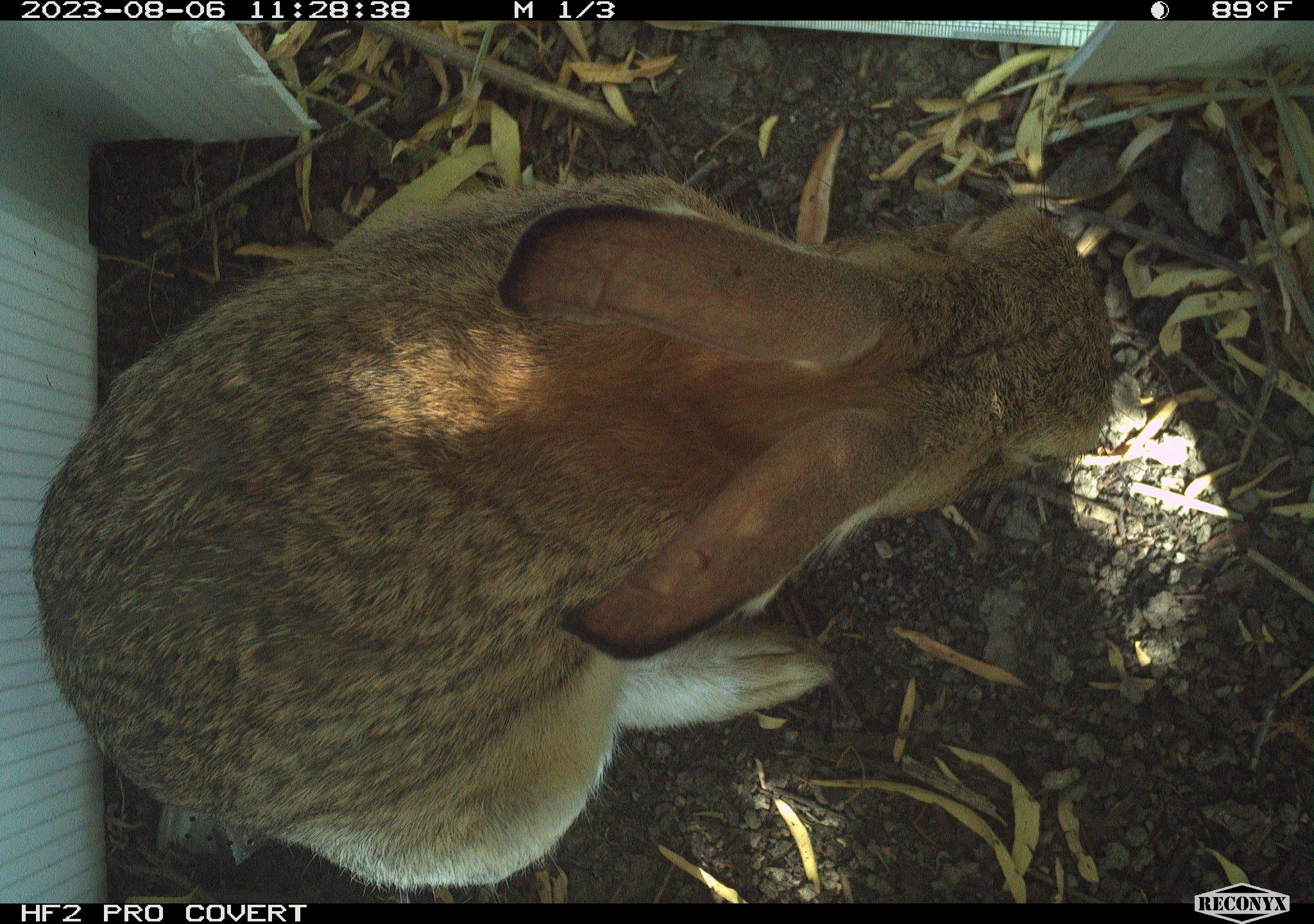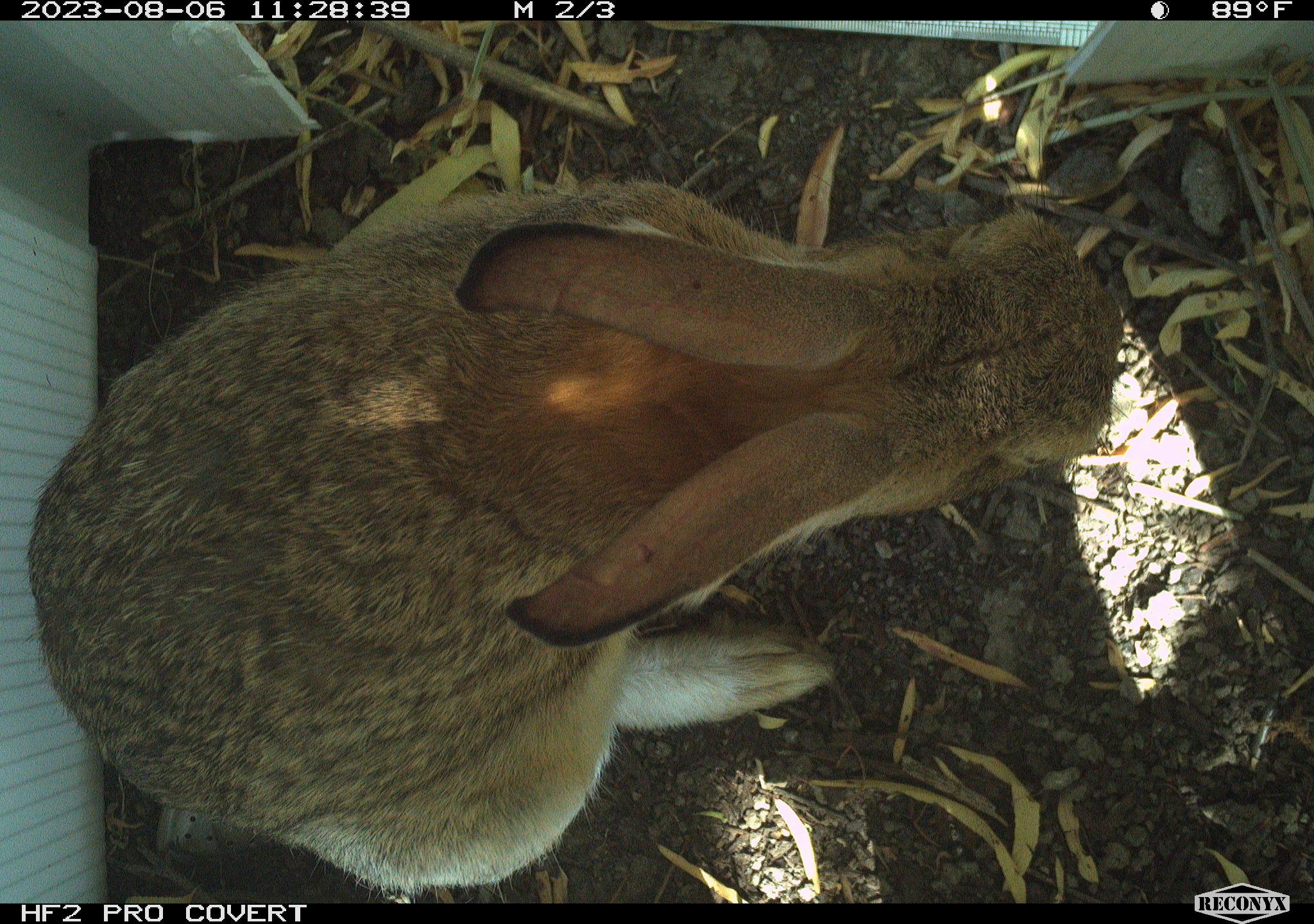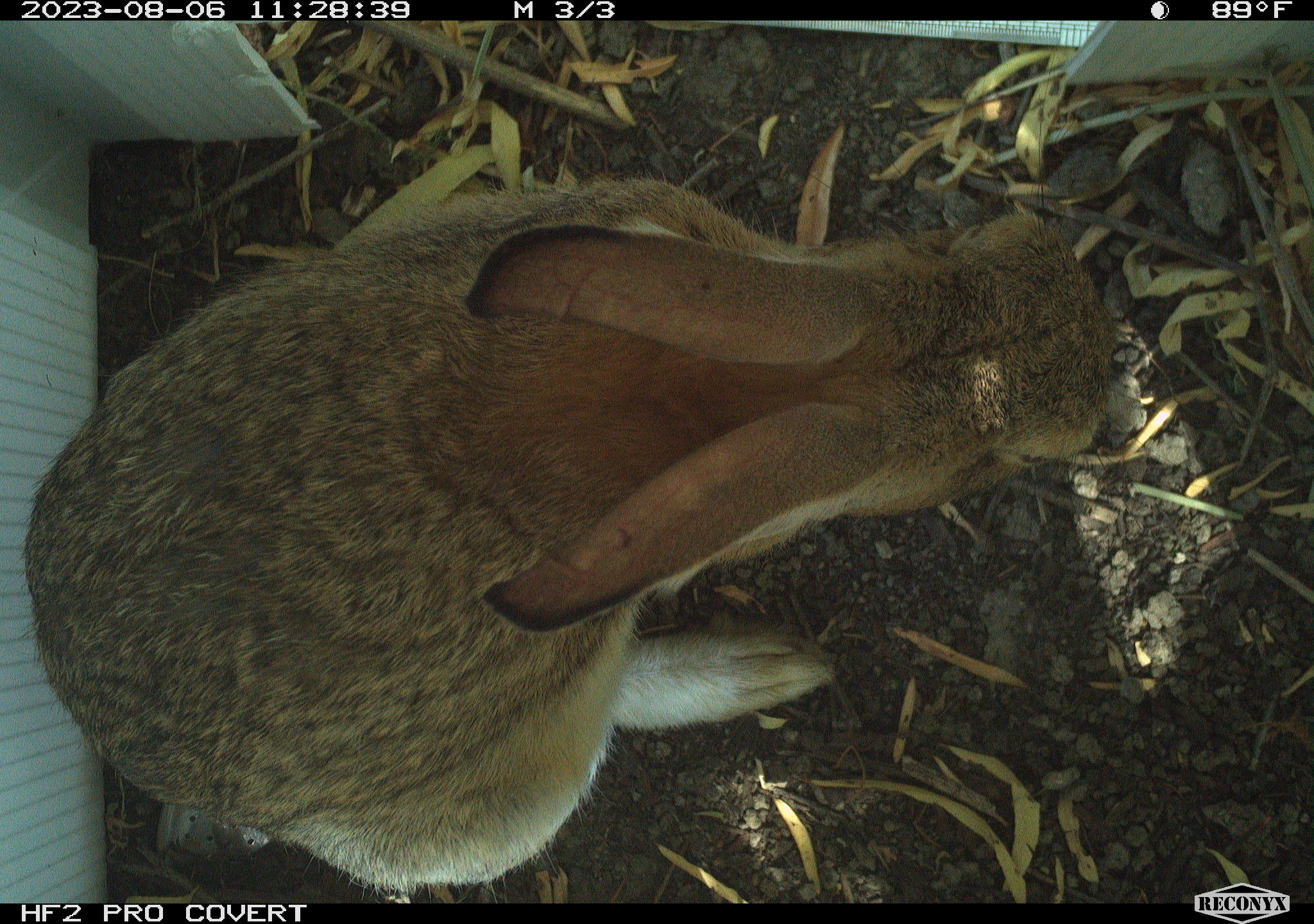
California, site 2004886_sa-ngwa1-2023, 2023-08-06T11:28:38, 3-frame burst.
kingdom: Animalia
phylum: Chordata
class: Mammalia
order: Lagomorpha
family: Leporidae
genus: Sylvilagus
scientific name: Sylvilagus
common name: cottontail rabbits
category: sylvilagus species